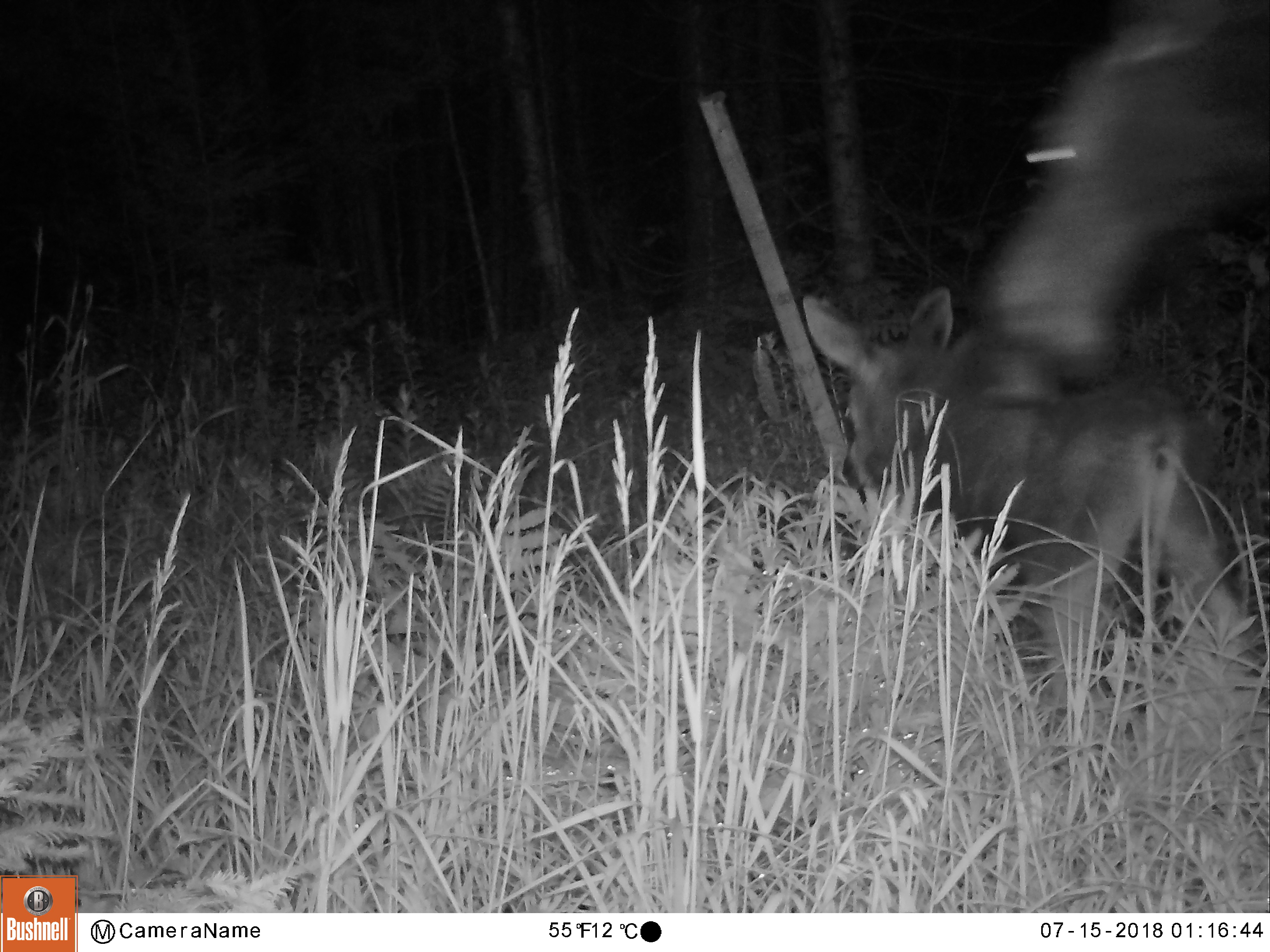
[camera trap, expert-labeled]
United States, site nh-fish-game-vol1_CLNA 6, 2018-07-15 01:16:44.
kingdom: Animalia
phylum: Chordata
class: Mammalia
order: Artiodactyla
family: Cervidae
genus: Alces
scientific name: Alces alces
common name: moose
Moose (Alces alces).